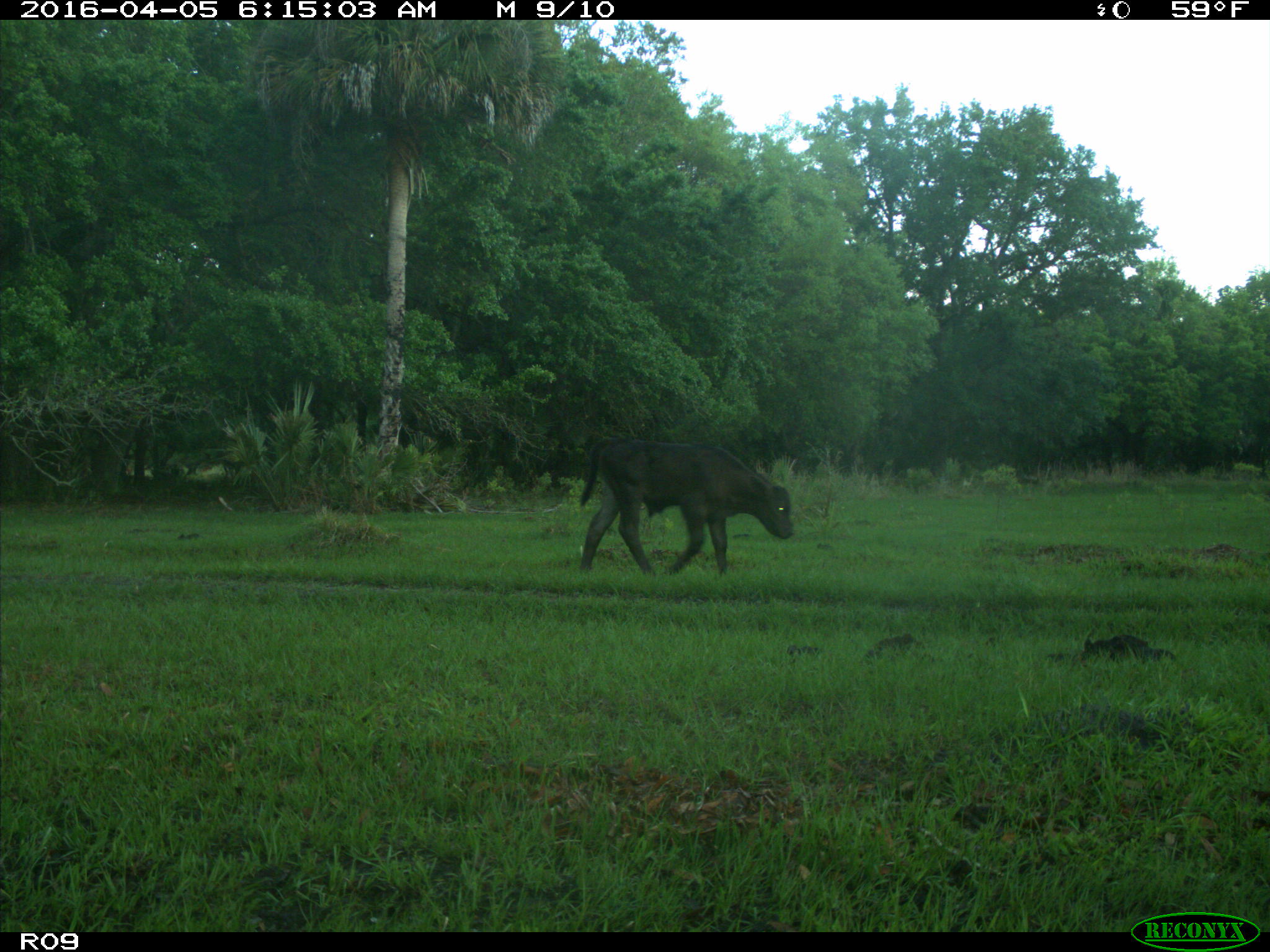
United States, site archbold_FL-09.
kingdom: Animalia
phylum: Chordata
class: Mammalia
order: Artiodactyla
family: Bovidae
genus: Bos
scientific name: Bos taurus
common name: domestic cow